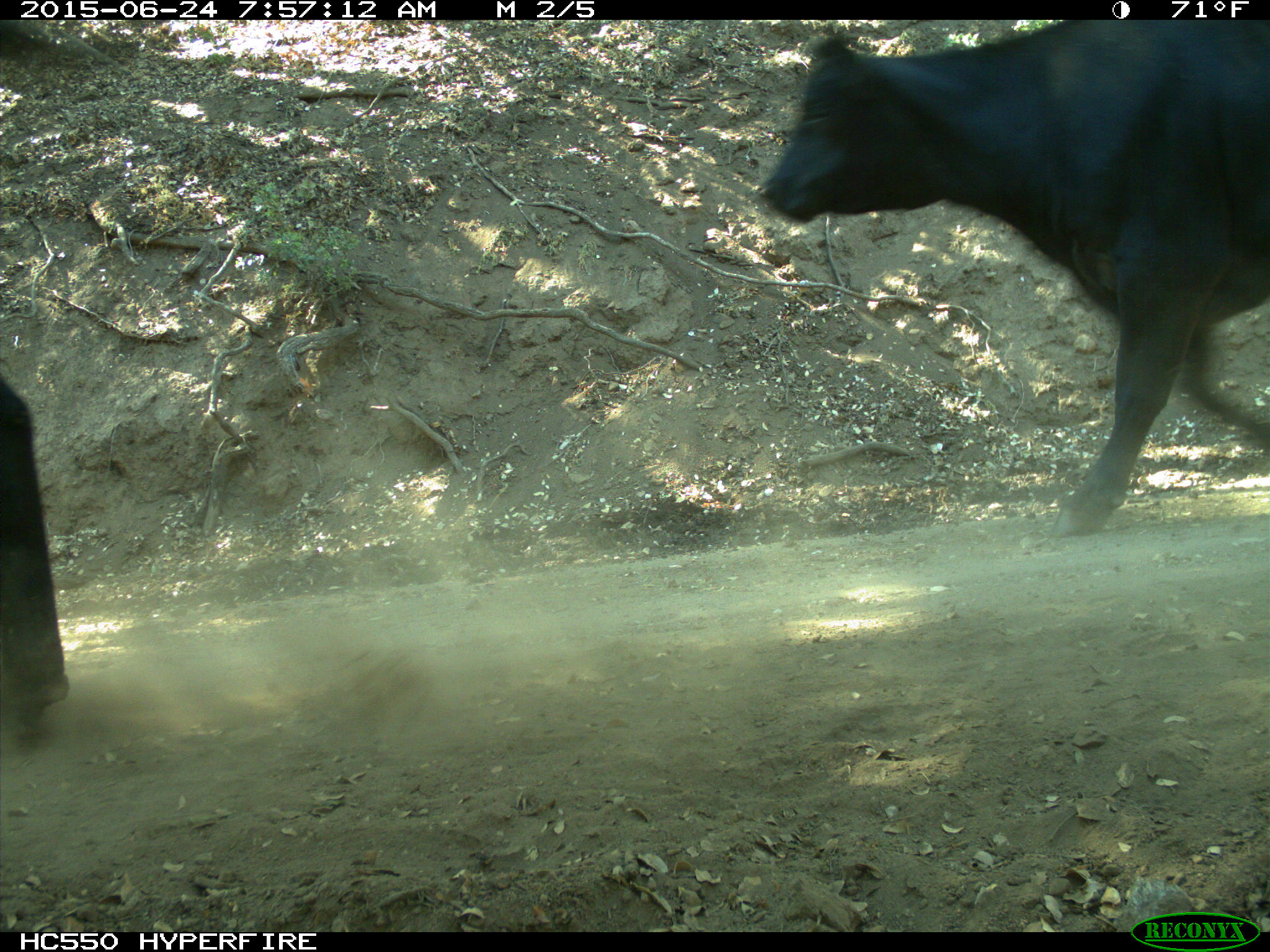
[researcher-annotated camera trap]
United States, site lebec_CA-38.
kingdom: Animalia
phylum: Chordata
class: Mammalia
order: Artiodactyla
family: Bovidae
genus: Bos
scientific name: Bos taurus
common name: domestic cow